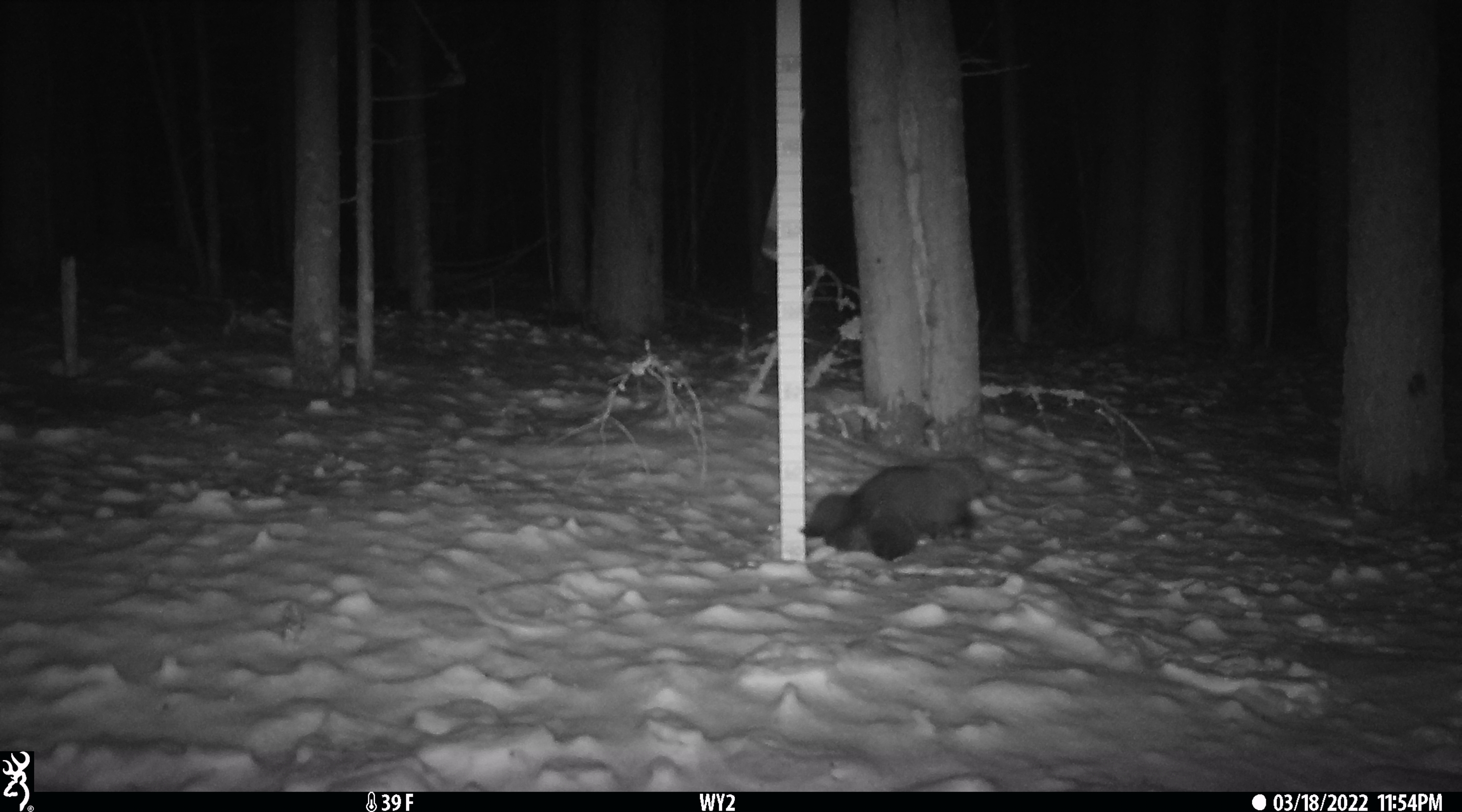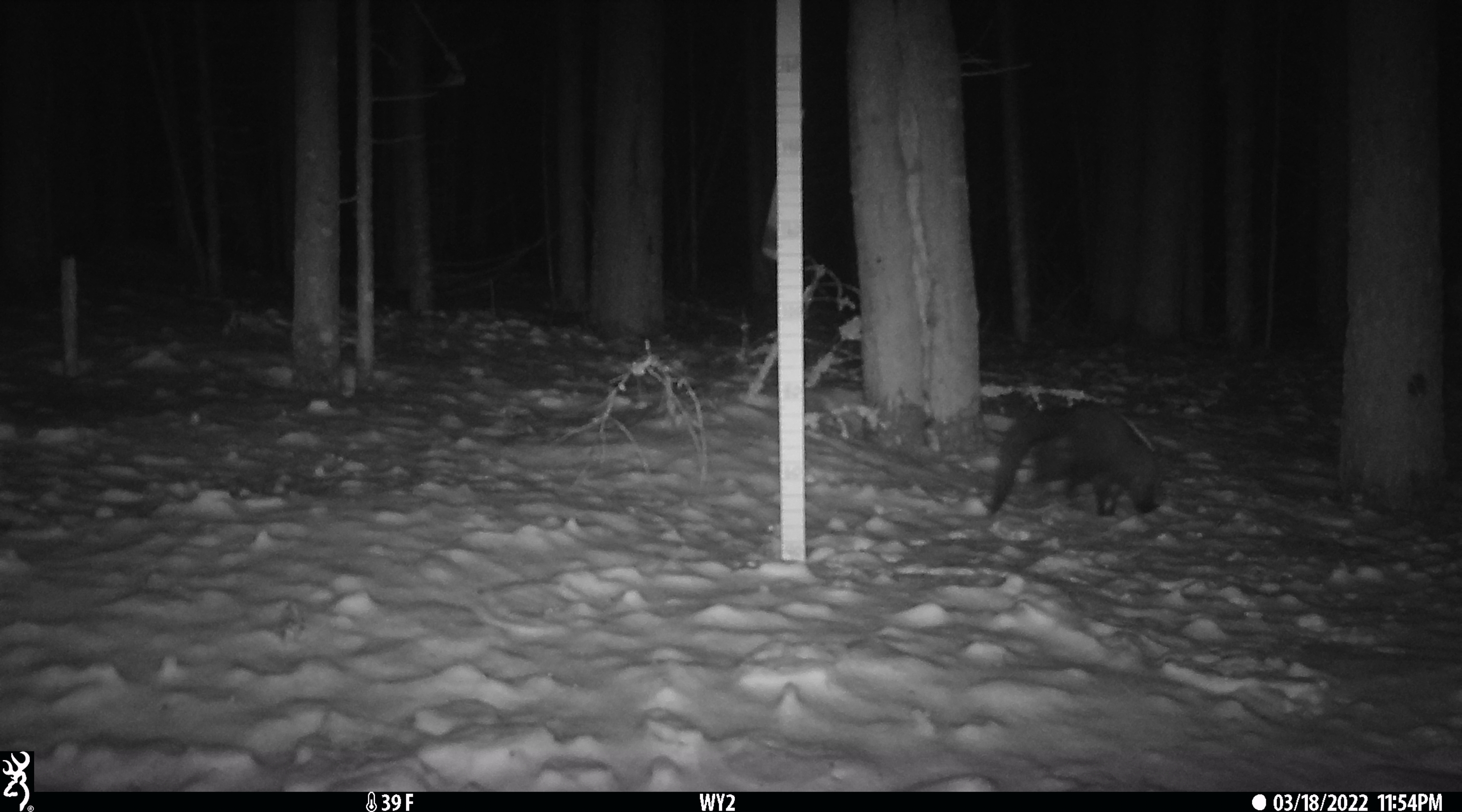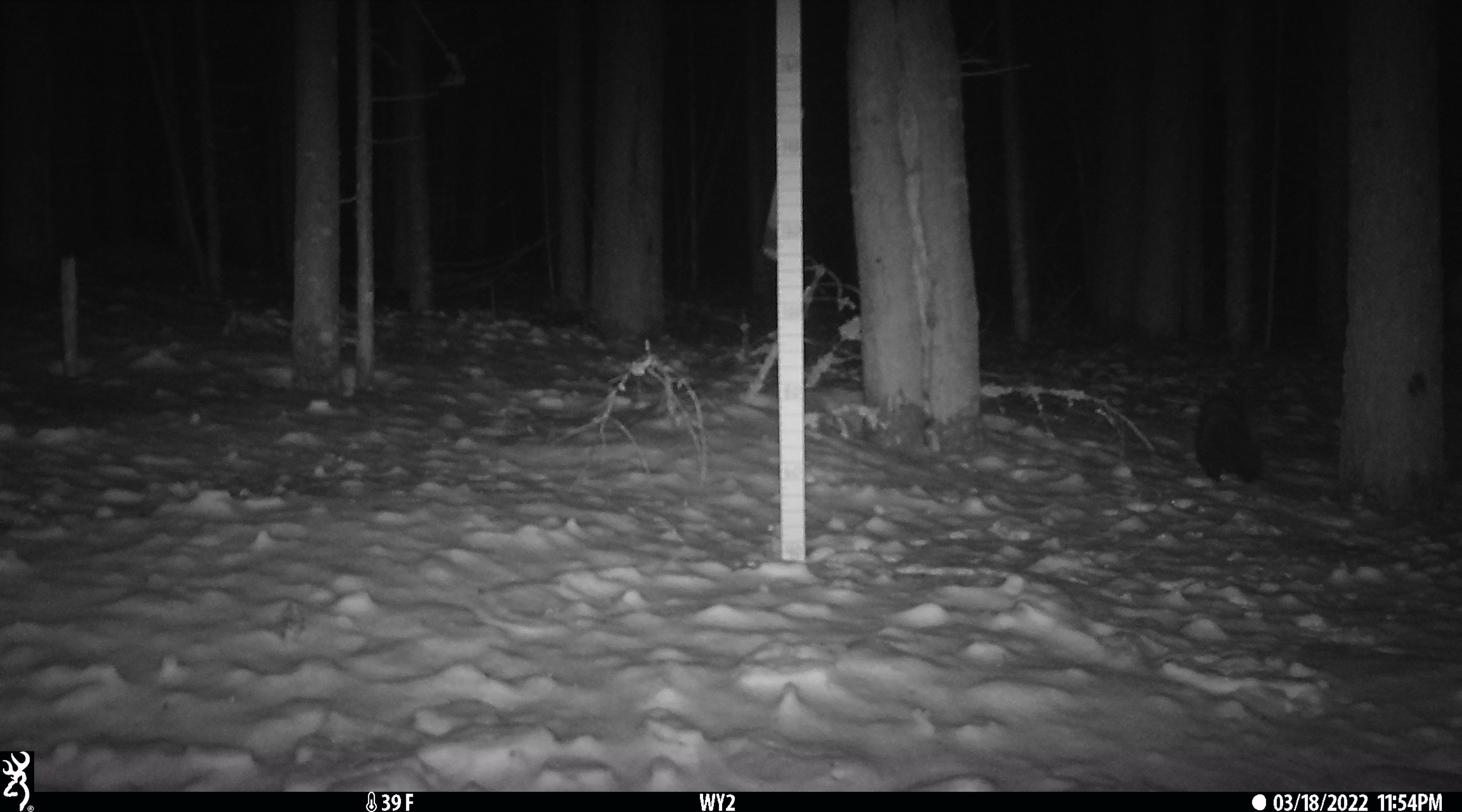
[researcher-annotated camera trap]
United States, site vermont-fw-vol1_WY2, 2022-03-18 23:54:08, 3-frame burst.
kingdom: Animalia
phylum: Chordata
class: Mammalia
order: Carnivora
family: Mustelidae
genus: Pekania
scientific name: Pekania pennanti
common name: fisher